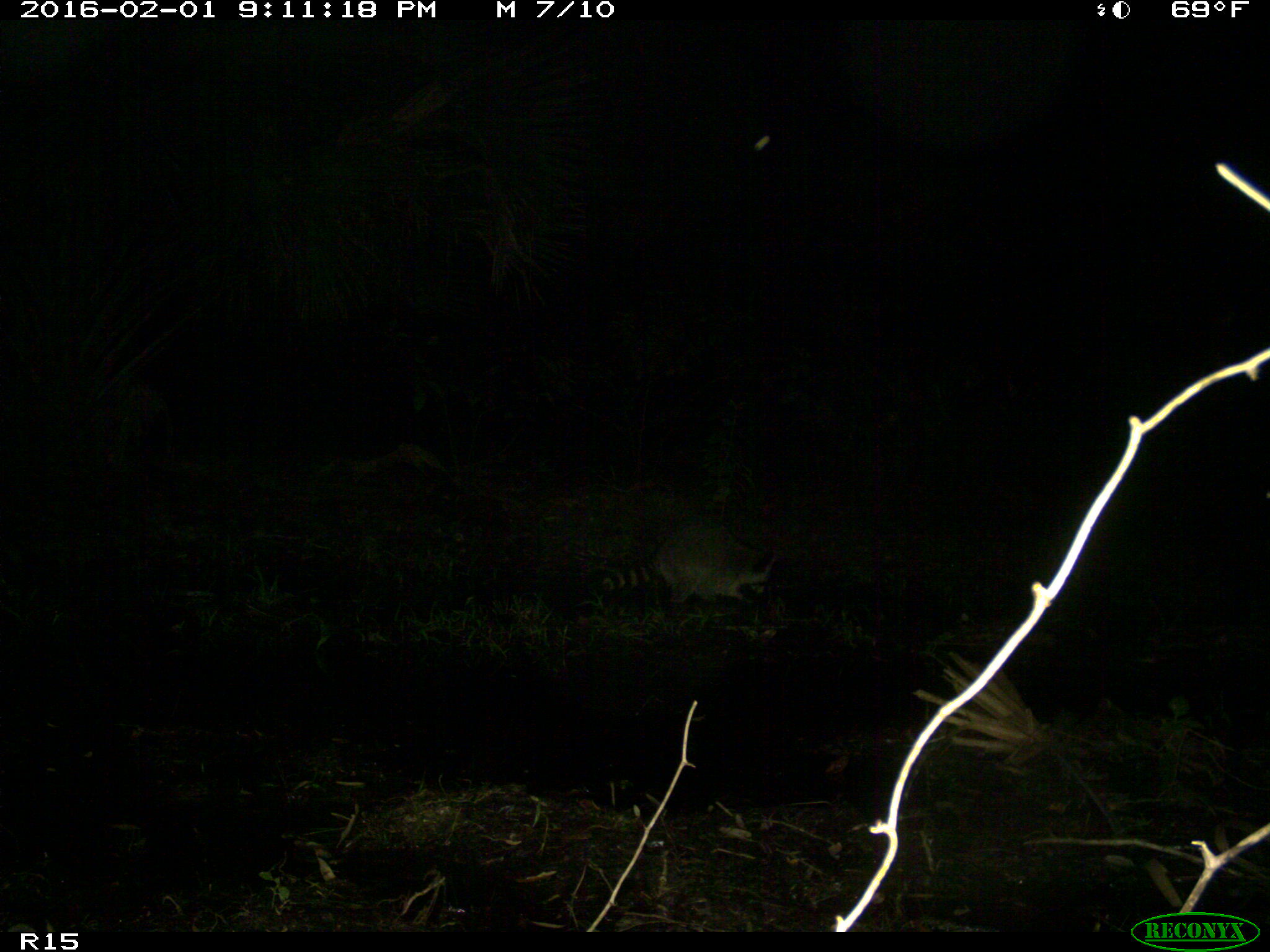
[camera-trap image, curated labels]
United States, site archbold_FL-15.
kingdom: Animalia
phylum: Chordata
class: Mammalia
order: Carnivora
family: Procyonidae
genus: Procyon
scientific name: Procyon lotor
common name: common raccoon